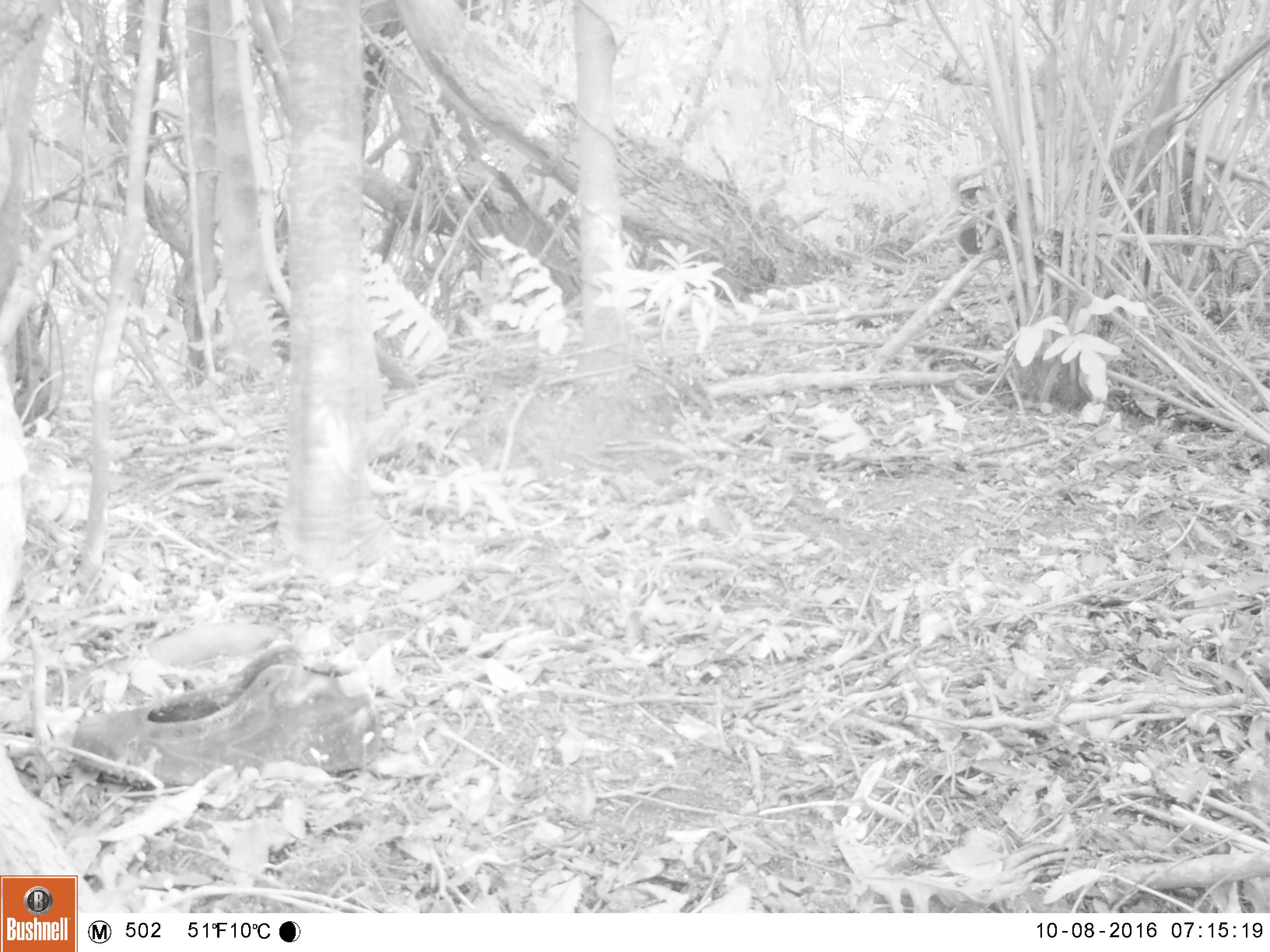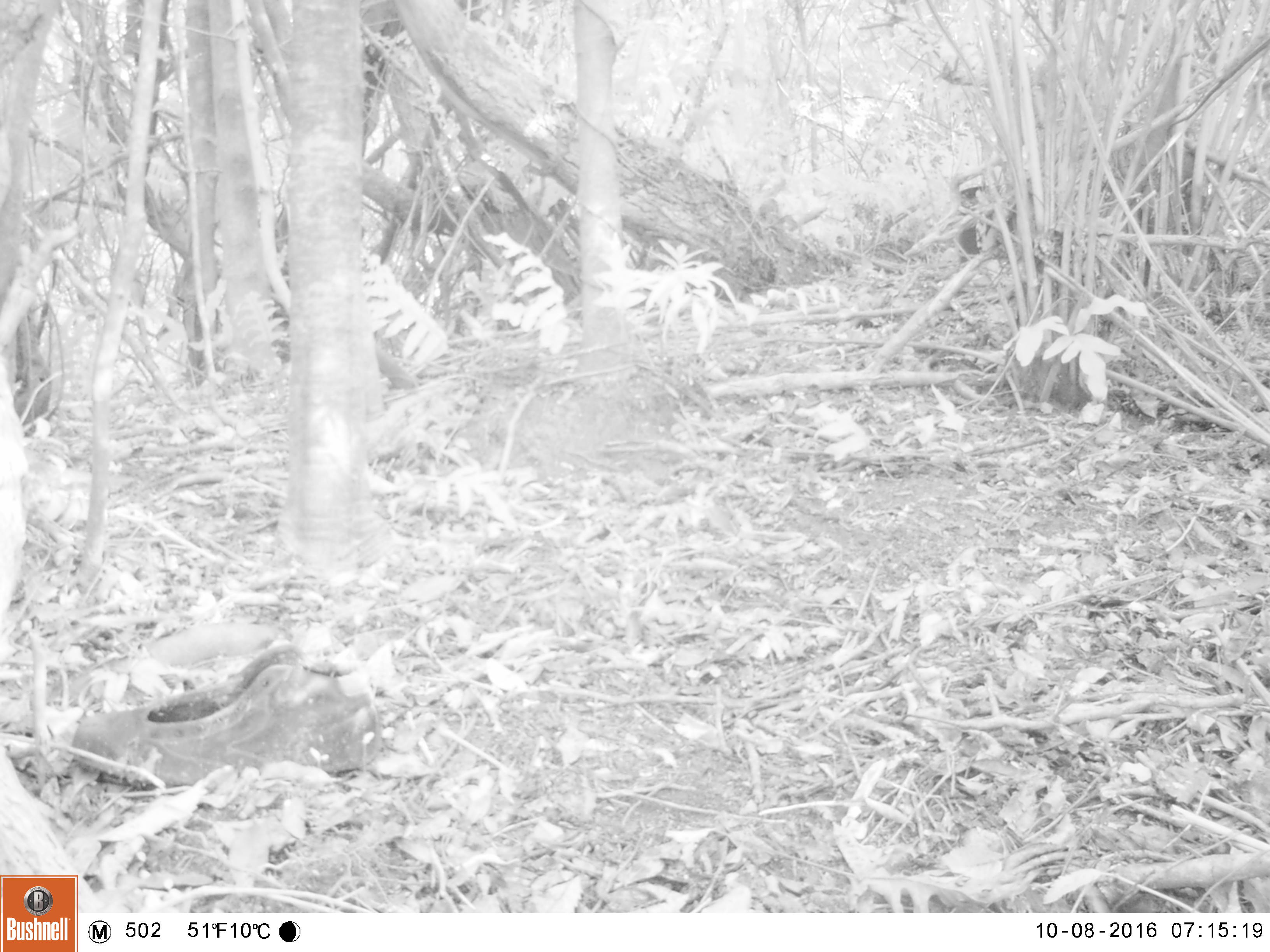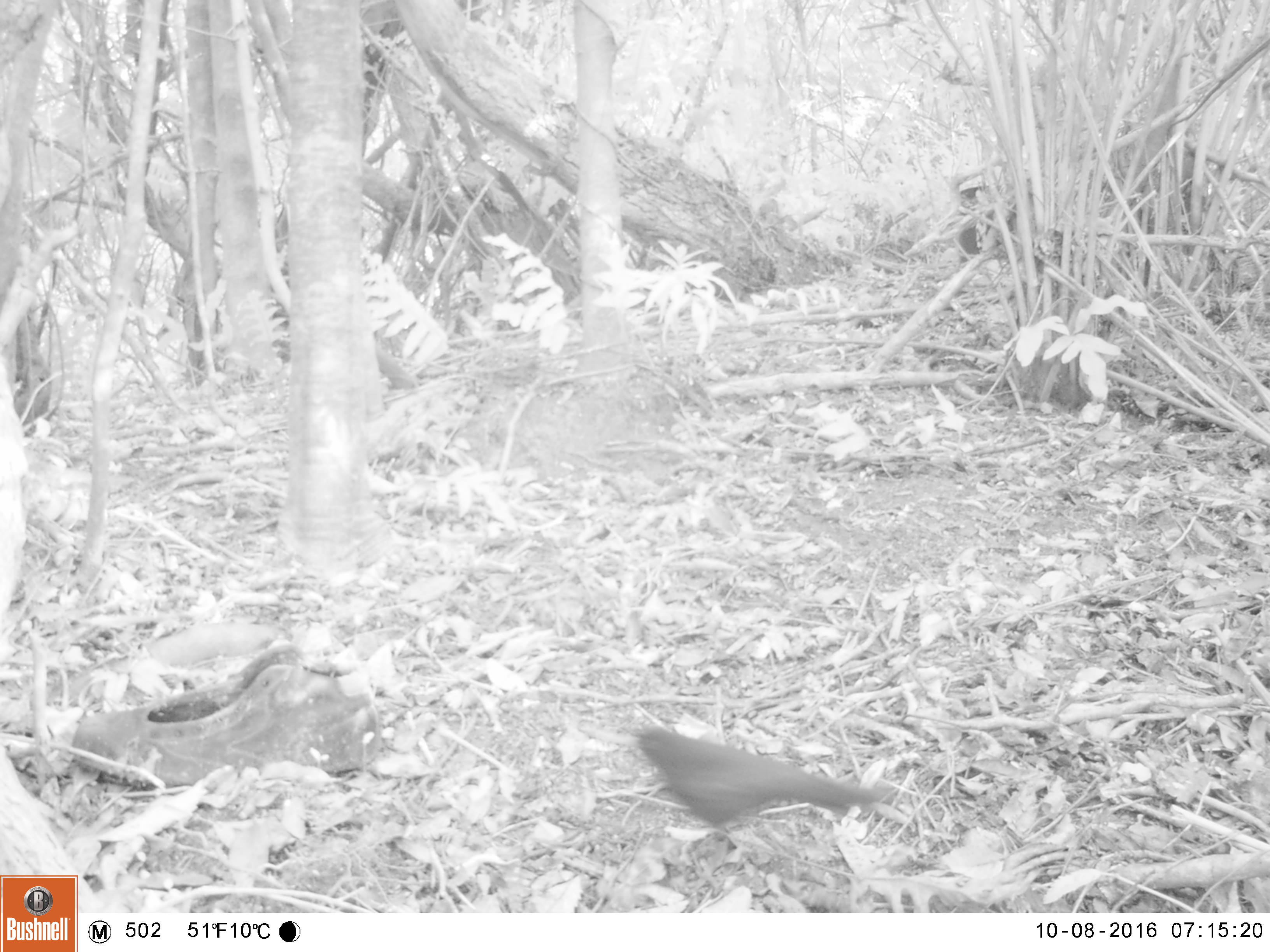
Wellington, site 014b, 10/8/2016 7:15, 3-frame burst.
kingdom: Animalia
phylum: Chordata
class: Aves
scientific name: Aves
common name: bird